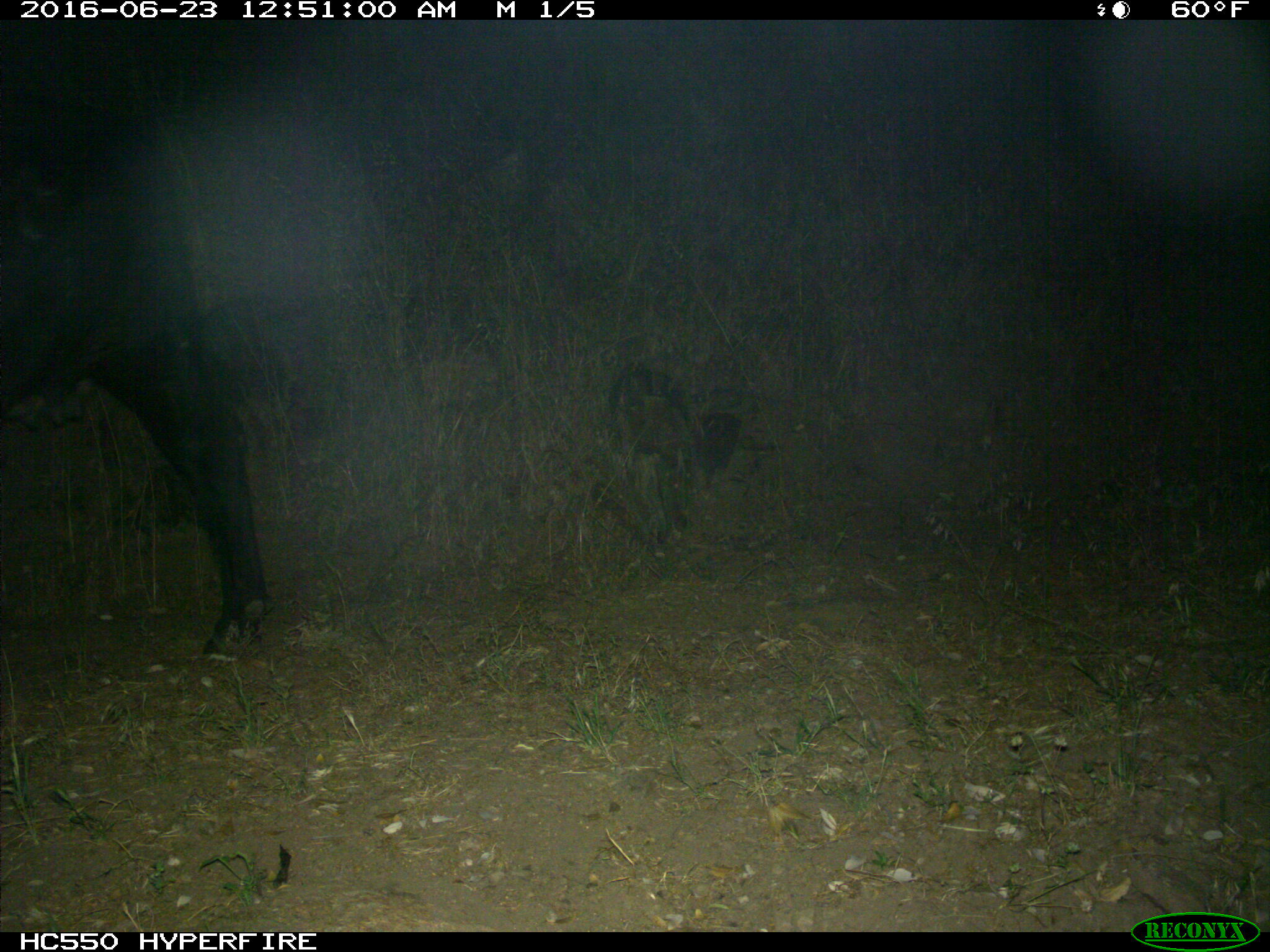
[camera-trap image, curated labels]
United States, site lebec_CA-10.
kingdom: Animalia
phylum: Chordata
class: Mammalia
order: Artiodactyla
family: Bovidae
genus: Bos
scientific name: Bos taurus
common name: domestic cow